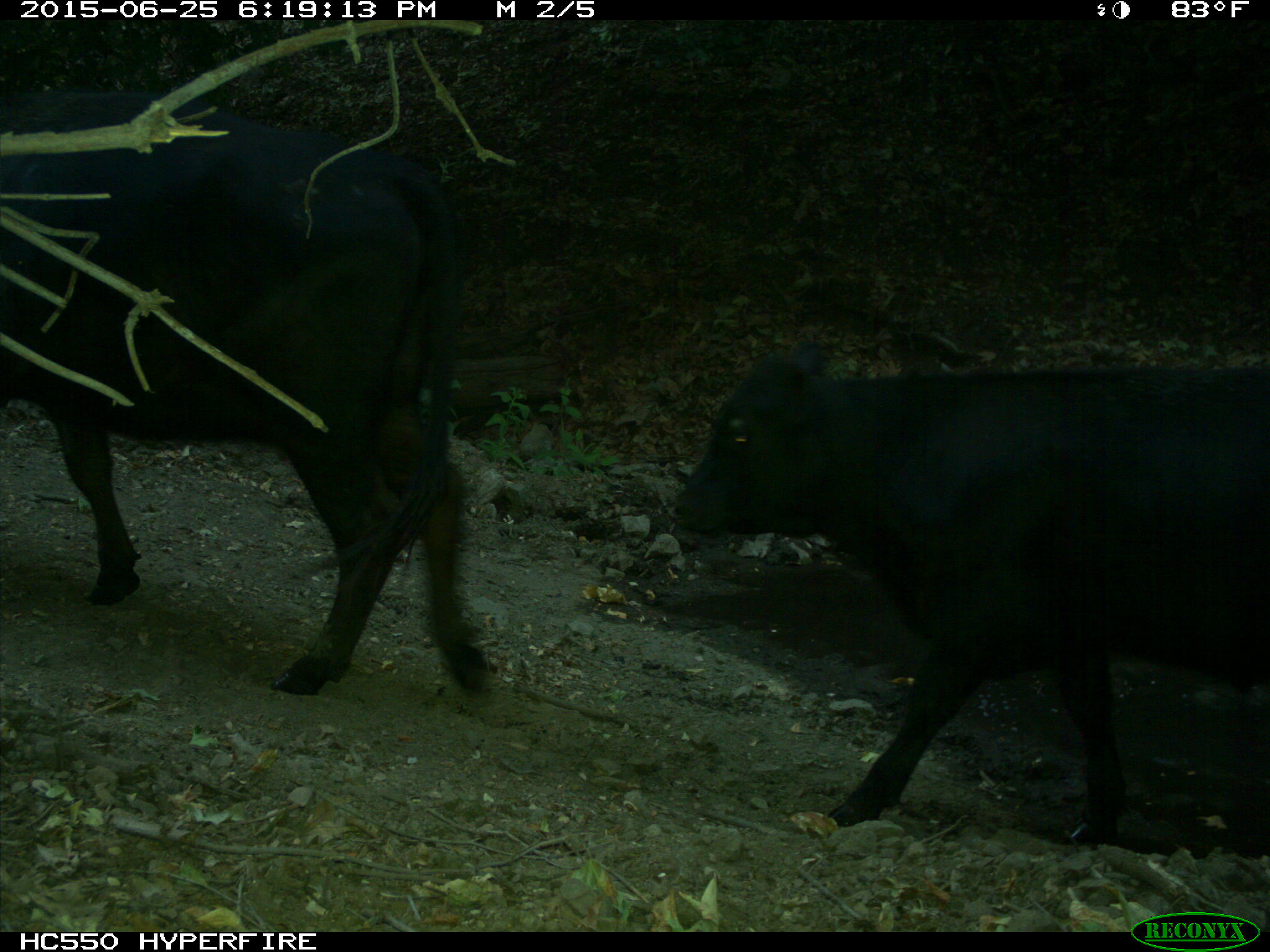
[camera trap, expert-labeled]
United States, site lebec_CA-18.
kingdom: Animalia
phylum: Chordata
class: Mammalia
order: Artiodactyla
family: Bovidae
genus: Bos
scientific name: Bos taurus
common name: domestic cow